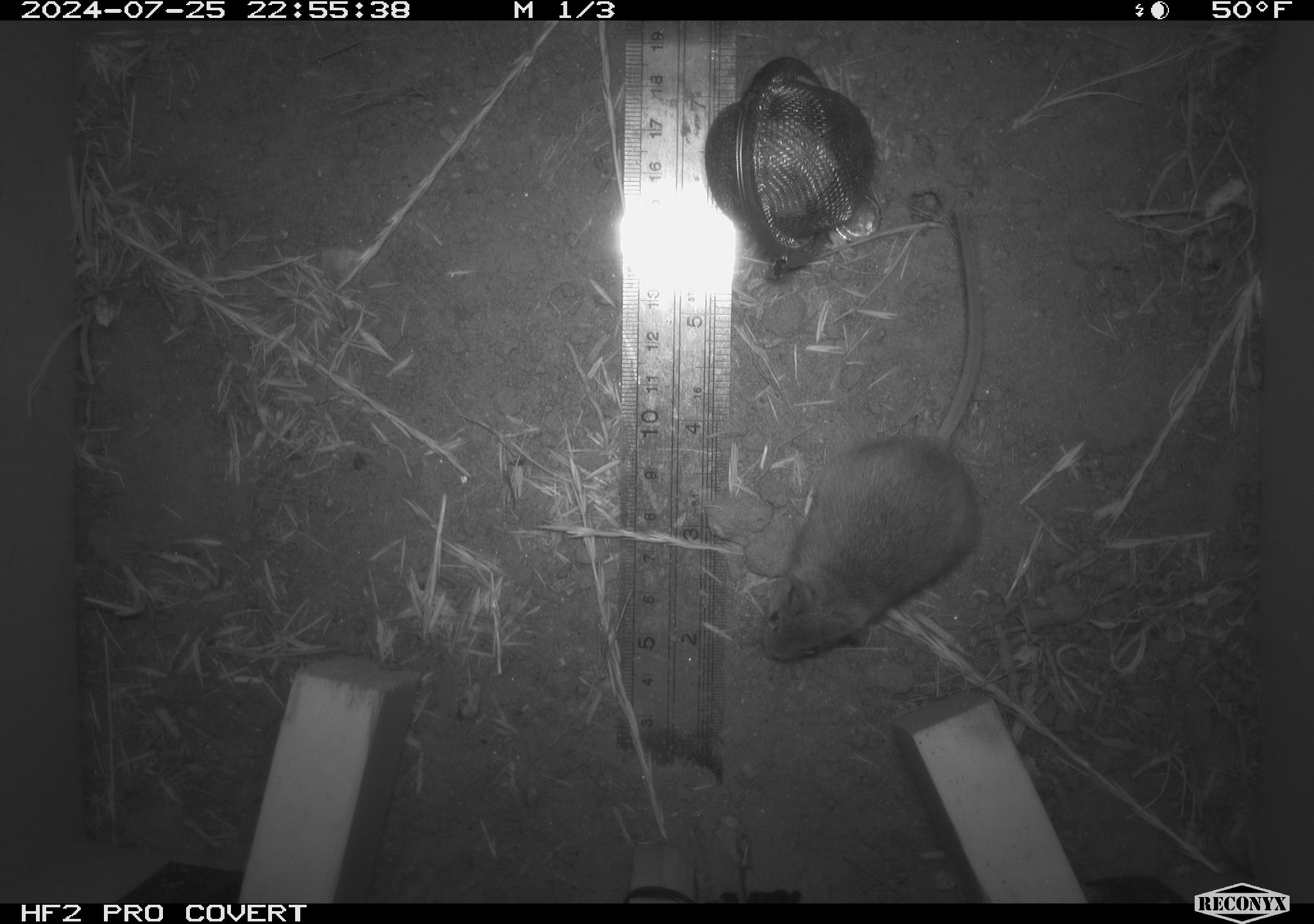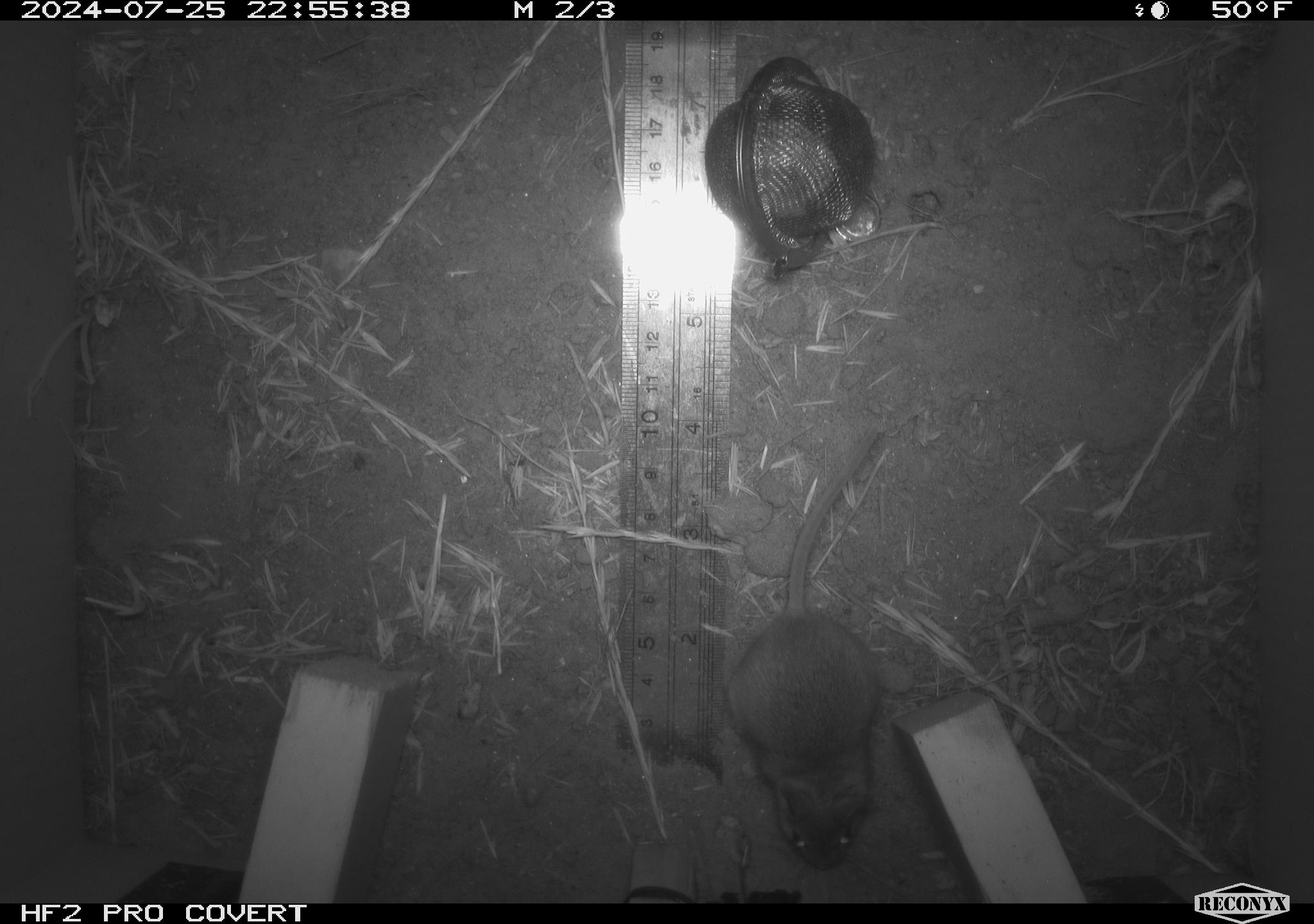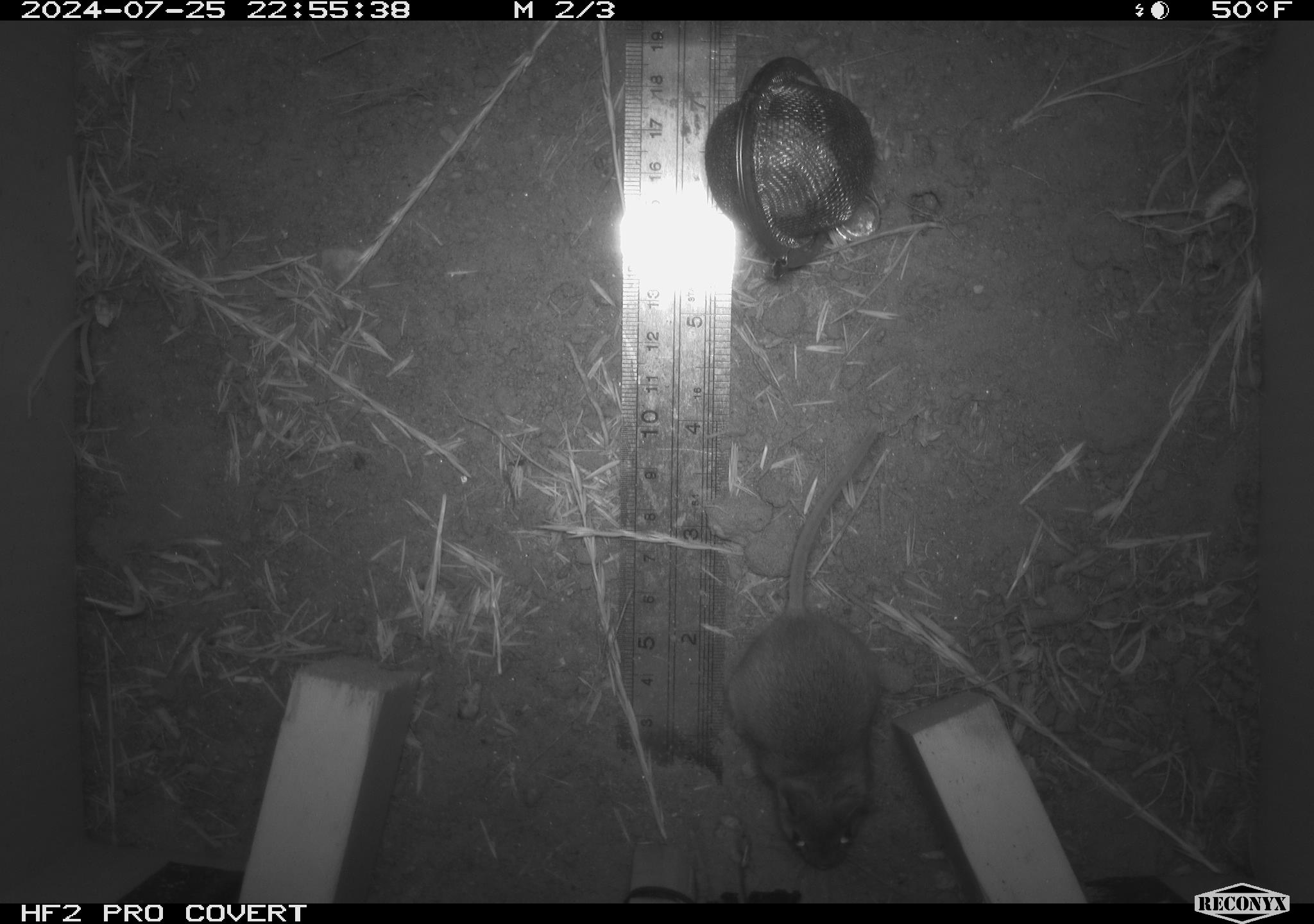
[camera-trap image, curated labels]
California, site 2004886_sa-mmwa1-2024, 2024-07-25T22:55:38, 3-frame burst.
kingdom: Animalia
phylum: Chordata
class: Mammalia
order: Rodentia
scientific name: Rodentia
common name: mouse species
Mouse species (Rodentia).